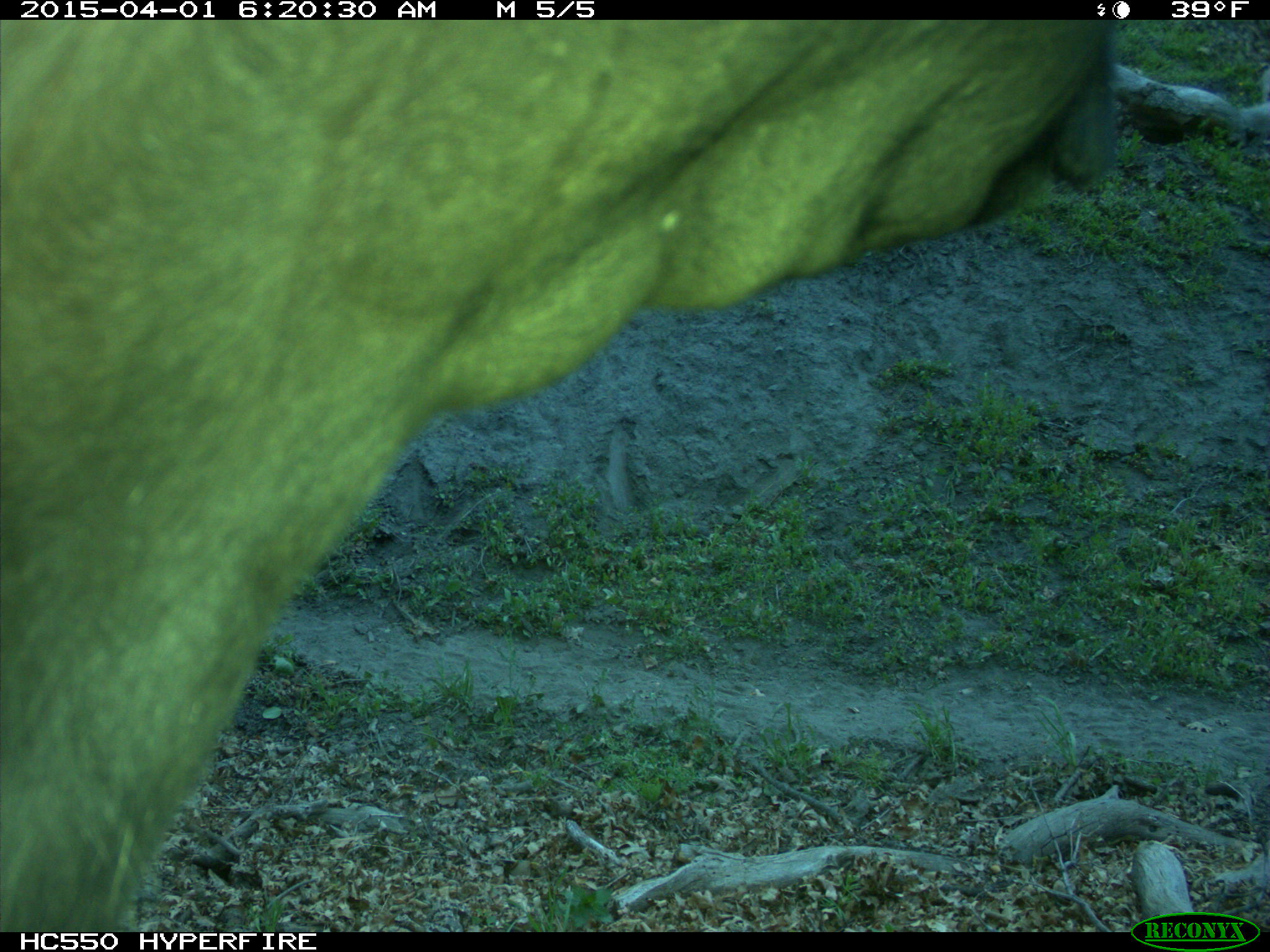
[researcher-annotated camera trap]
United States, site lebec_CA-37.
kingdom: Animalia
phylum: Chordata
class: Mammalia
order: Artiodactyla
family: Bovidae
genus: Bos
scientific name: Bos taurus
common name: domestic cow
Bos taurus (domestic cow).